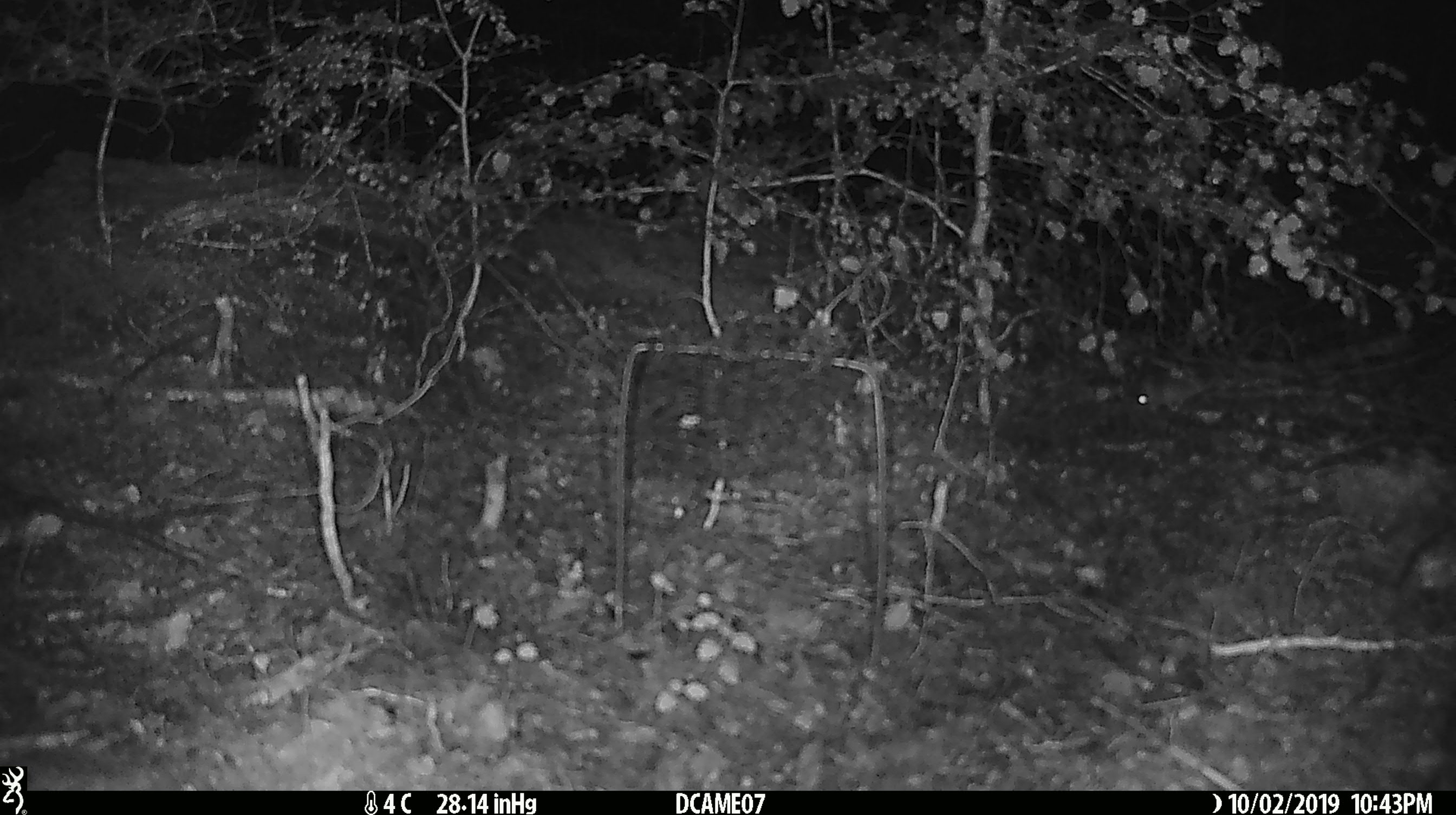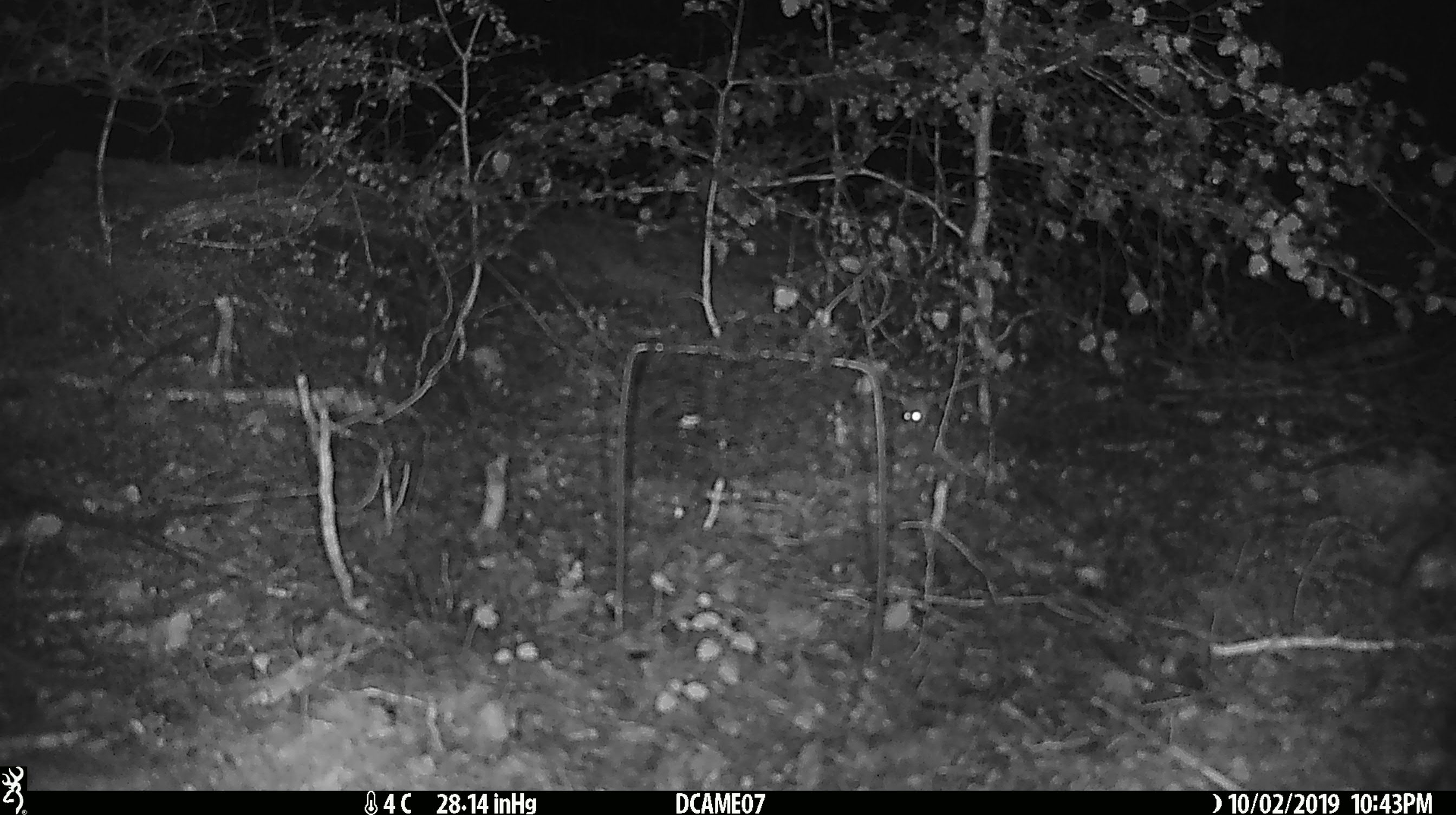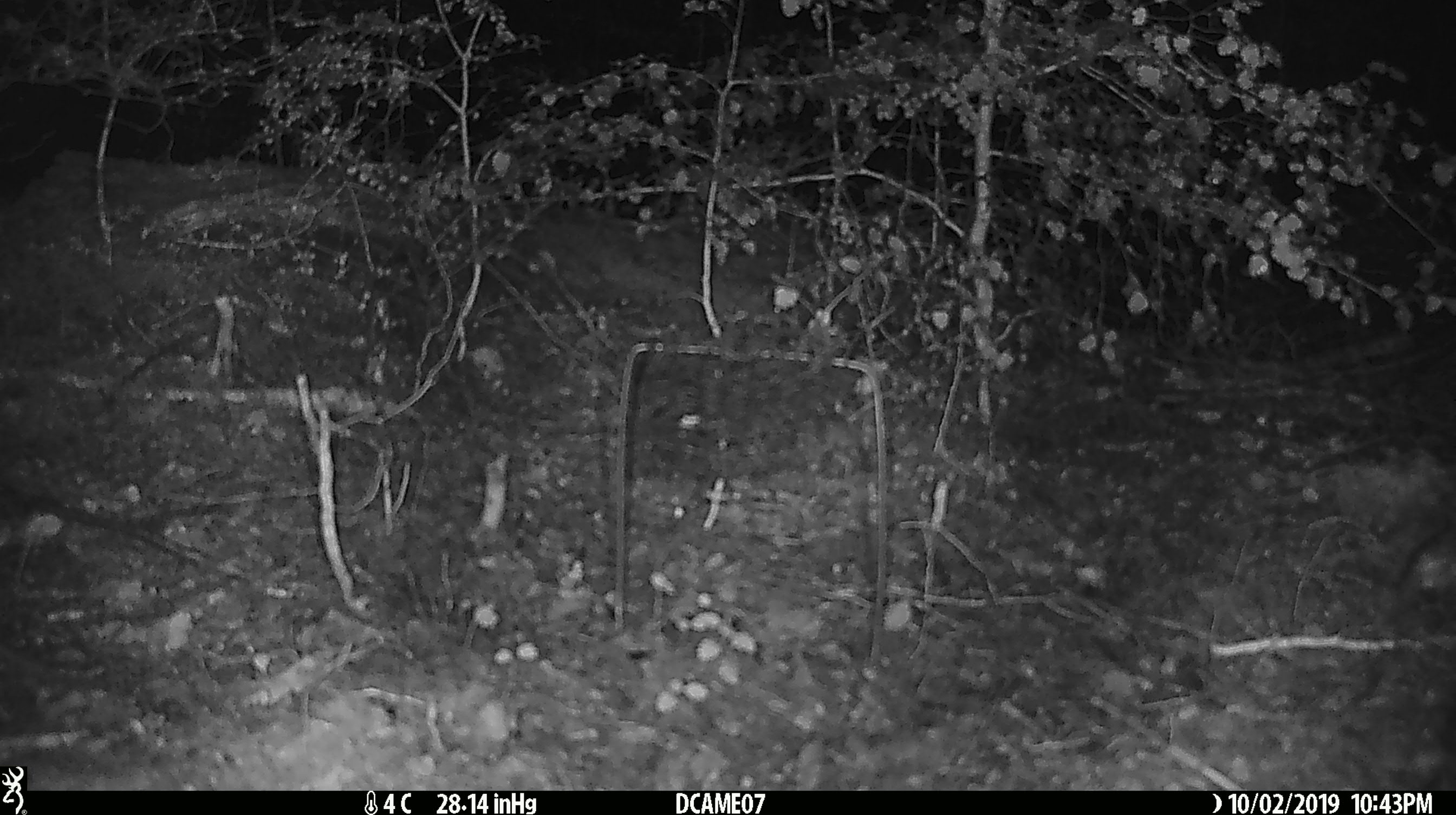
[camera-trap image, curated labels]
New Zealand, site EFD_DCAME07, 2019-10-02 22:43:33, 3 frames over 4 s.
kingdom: Animalia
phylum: Chordata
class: Mammalia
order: Rodentia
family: Muridae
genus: Mus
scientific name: Mus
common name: mouse